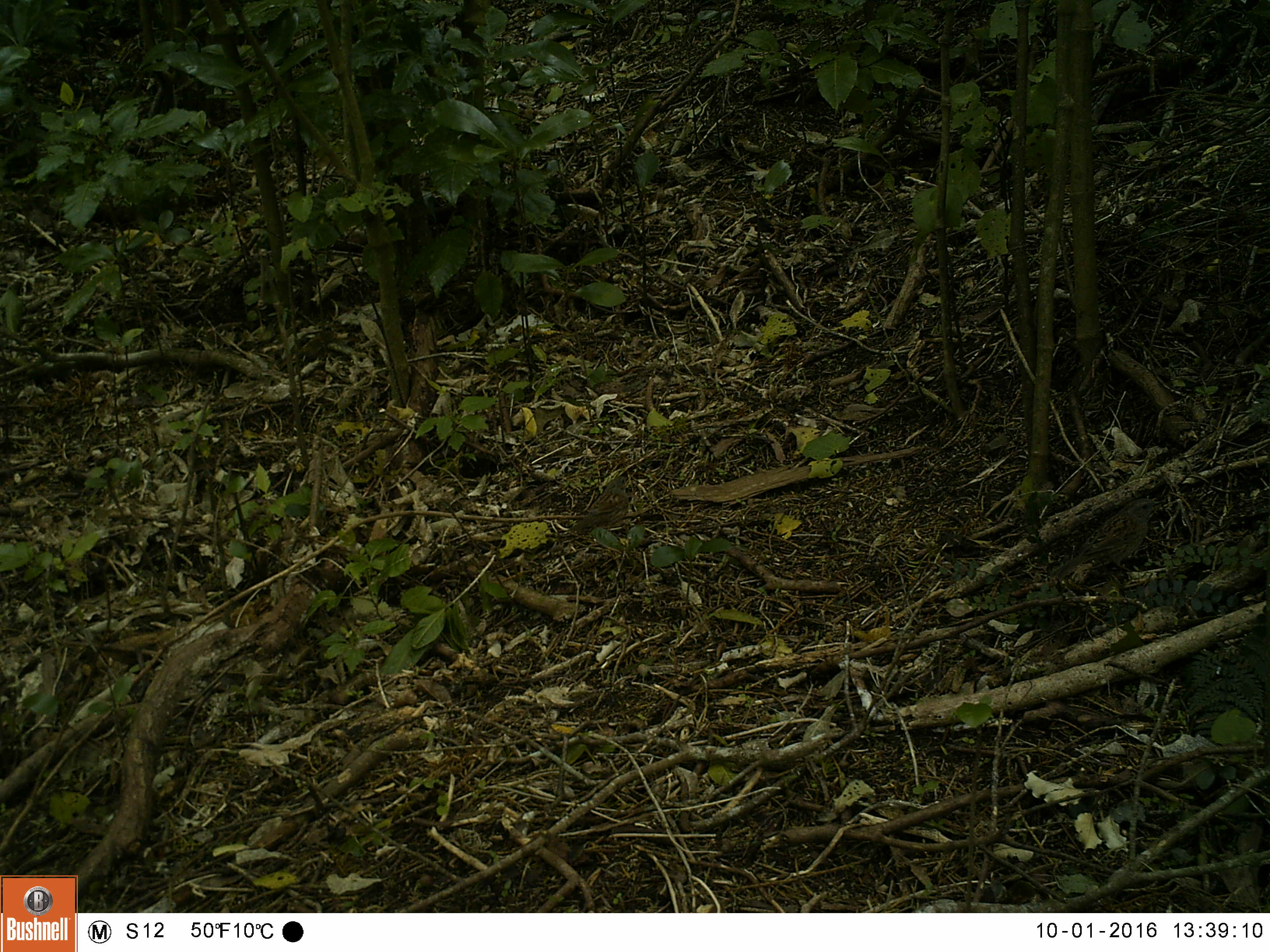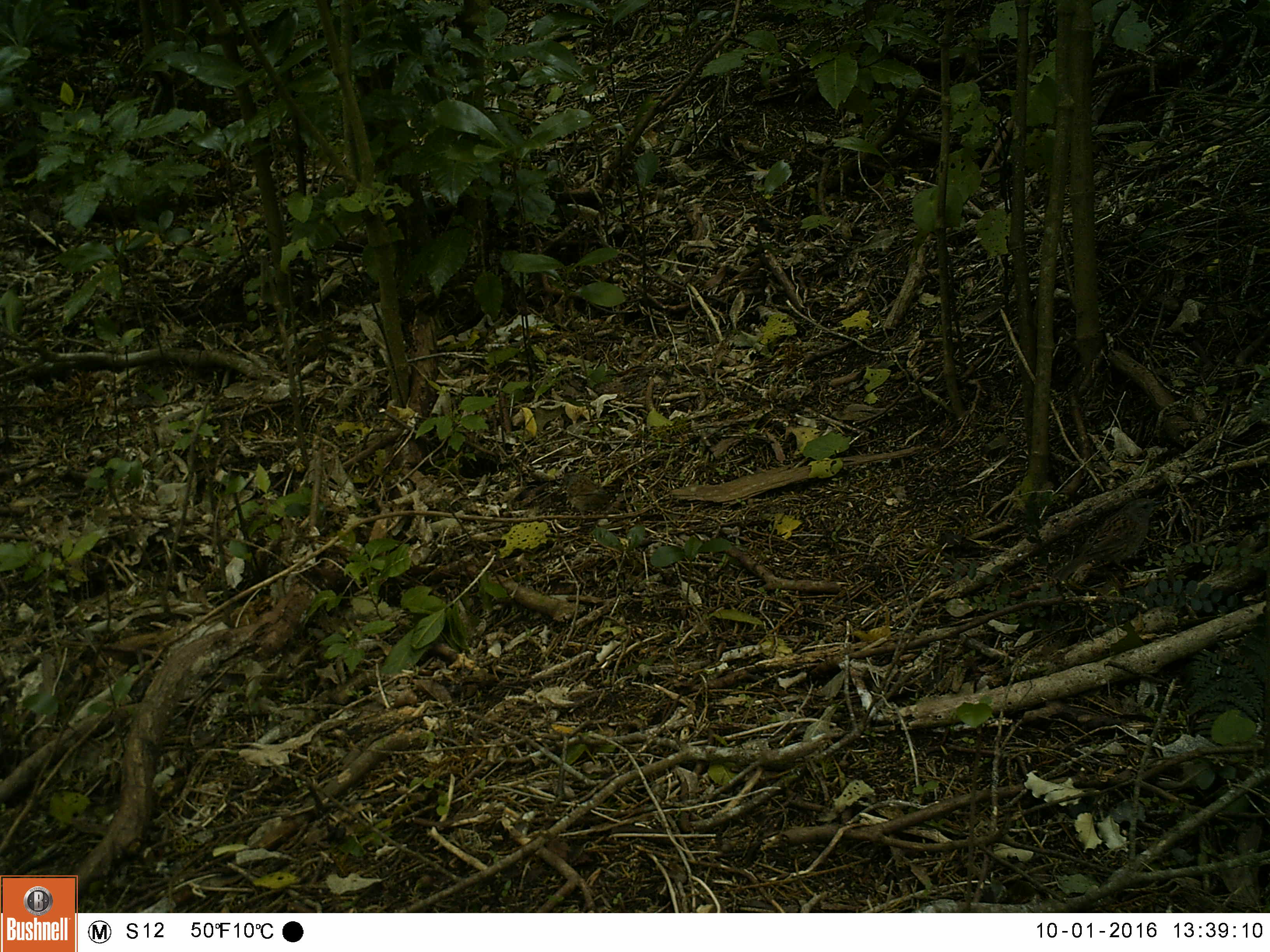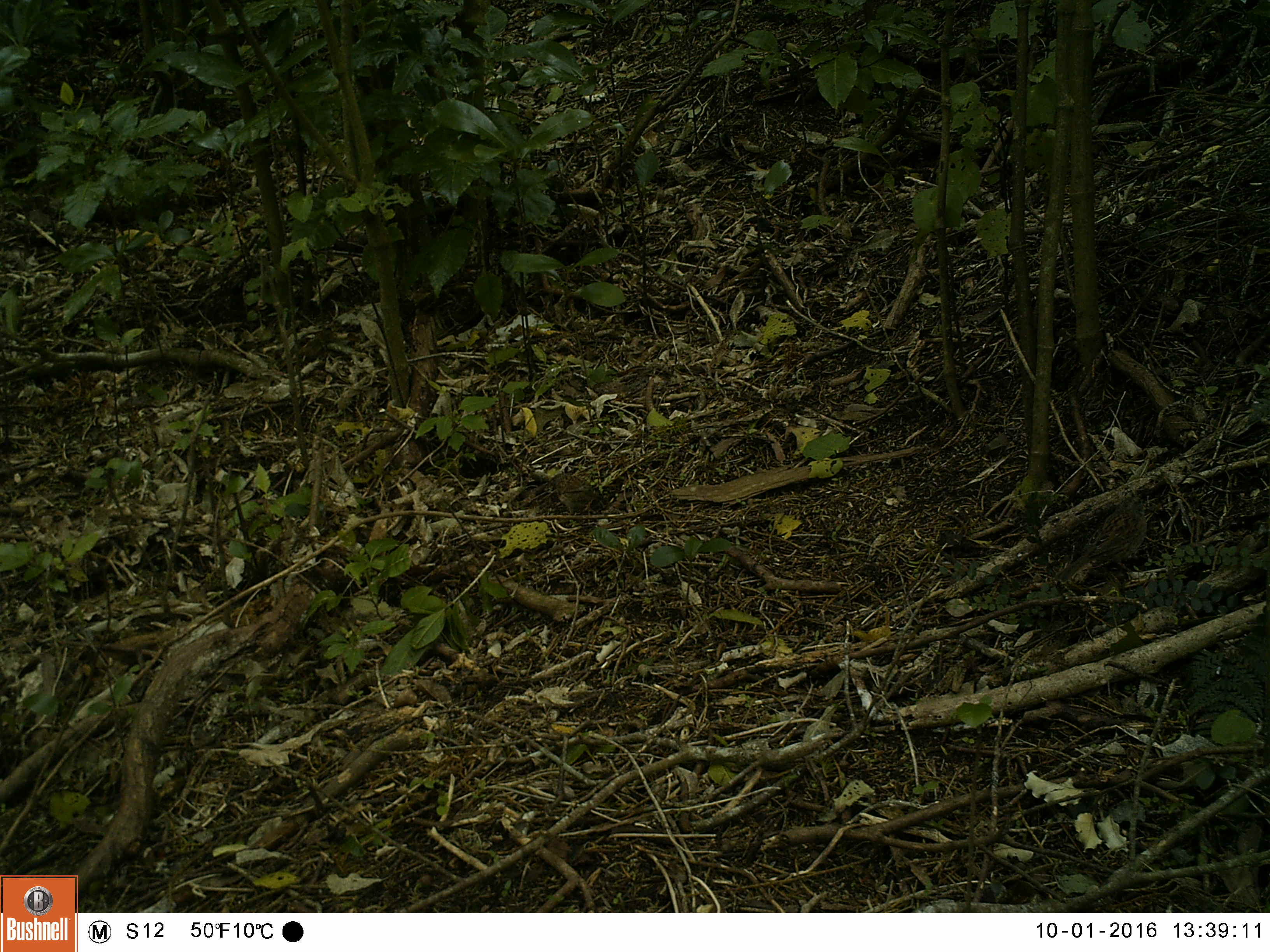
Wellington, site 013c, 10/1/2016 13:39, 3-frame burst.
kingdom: Animalia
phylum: Chordata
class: Aves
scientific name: Aves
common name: bird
Bird (Aves).